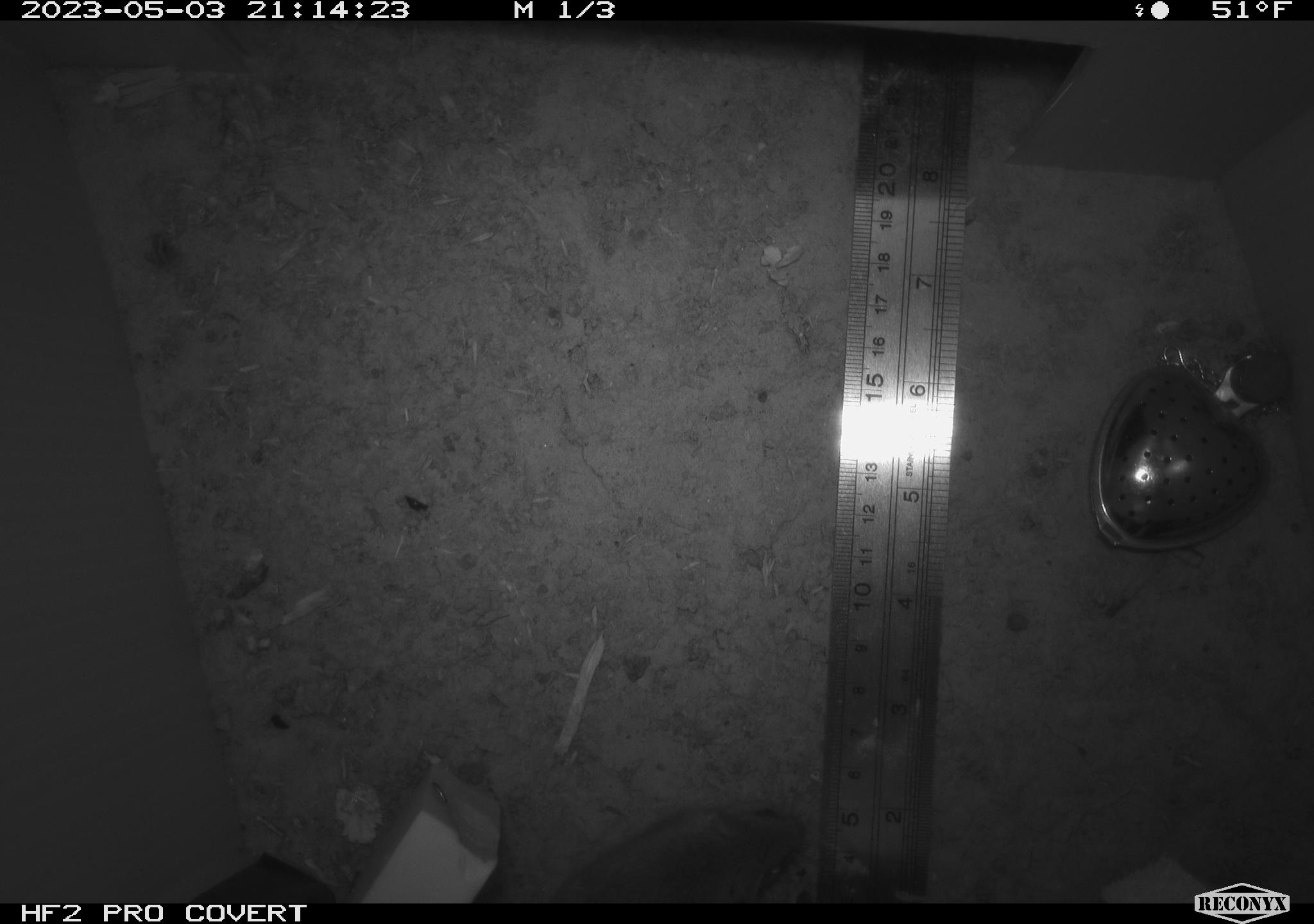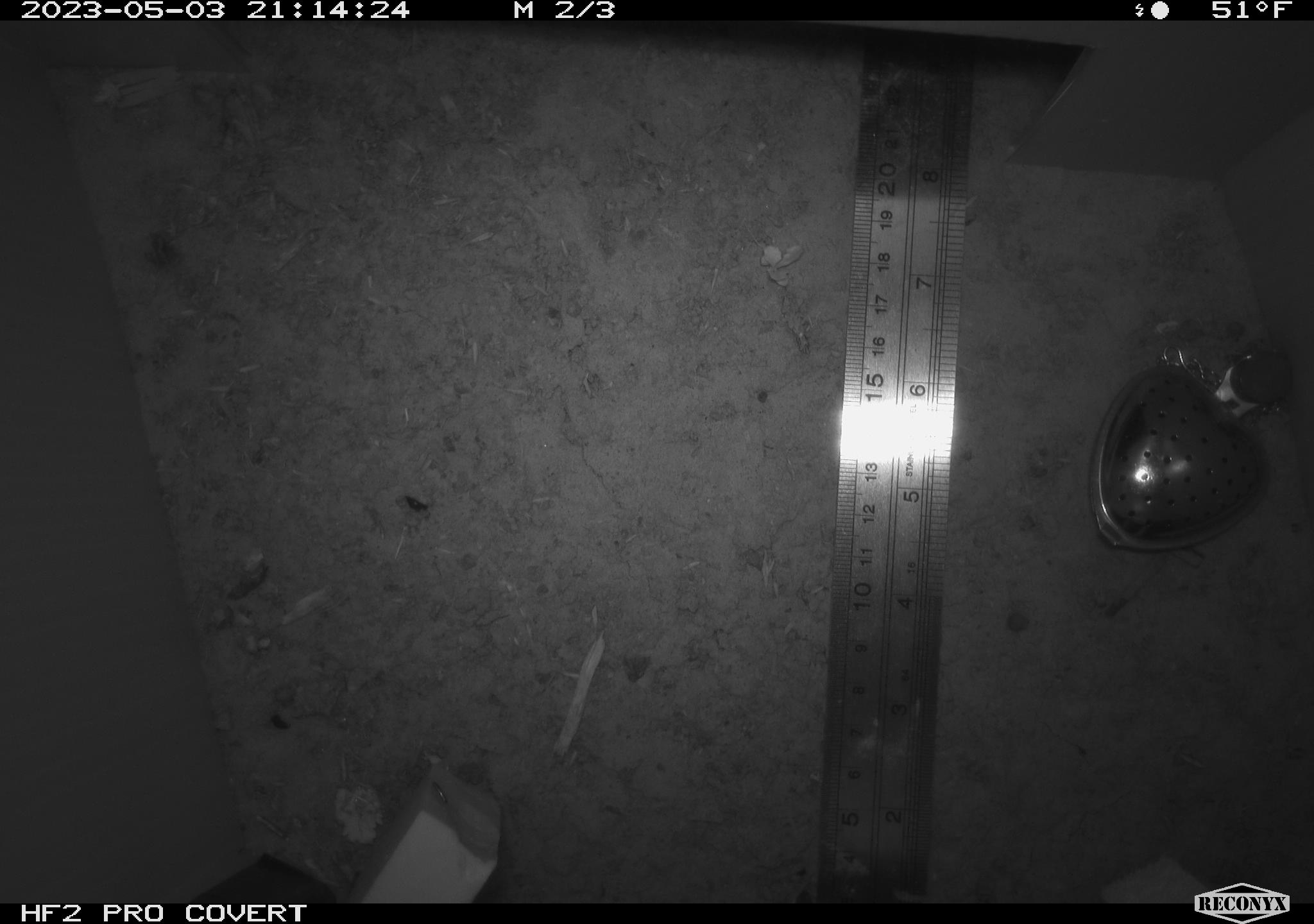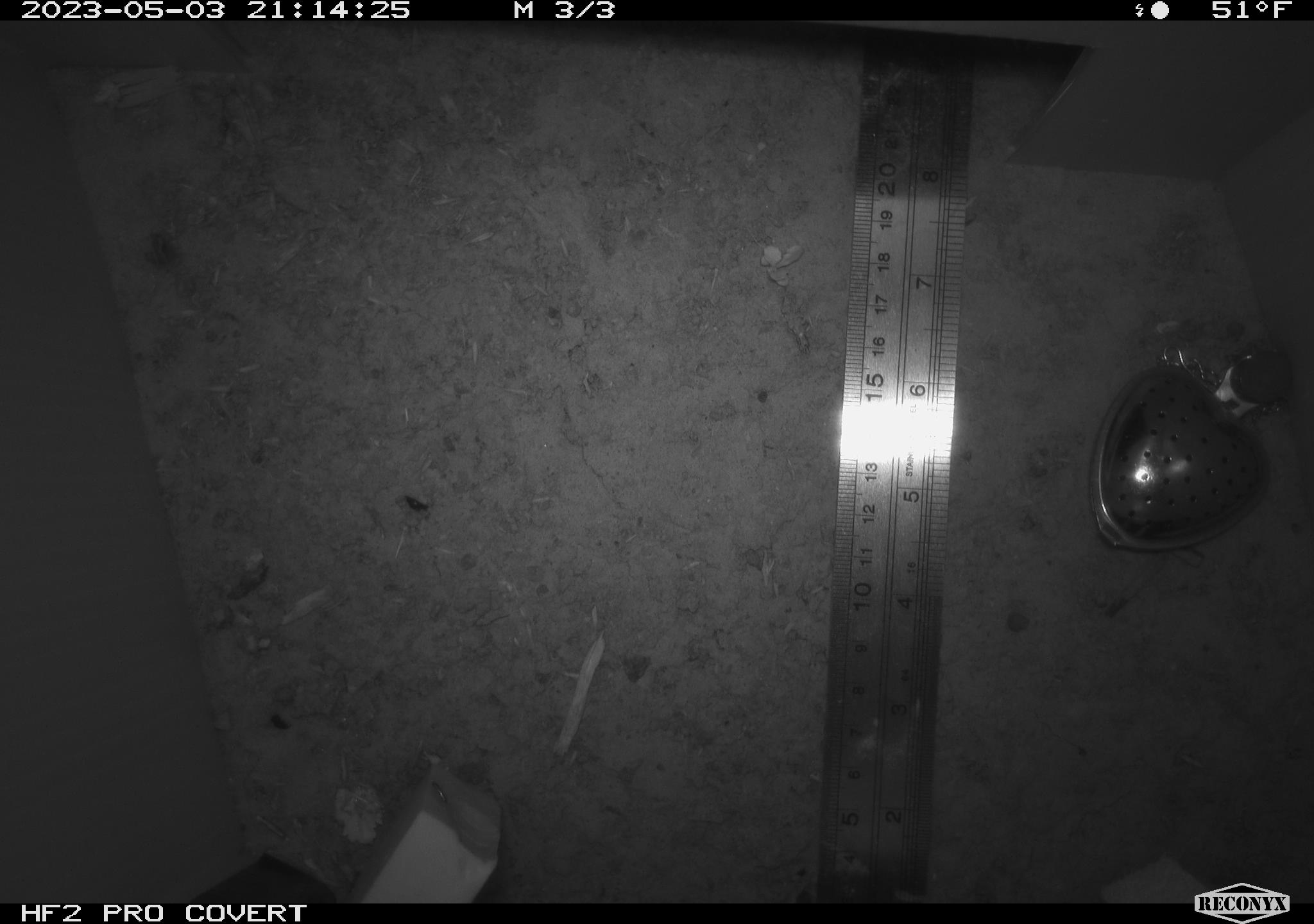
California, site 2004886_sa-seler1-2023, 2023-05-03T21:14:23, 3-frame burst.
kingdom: Animalia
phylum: Chordata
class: Mammalia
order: Rodentia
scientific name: Rodentia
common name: mouse species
Mouse species (Rodentia).